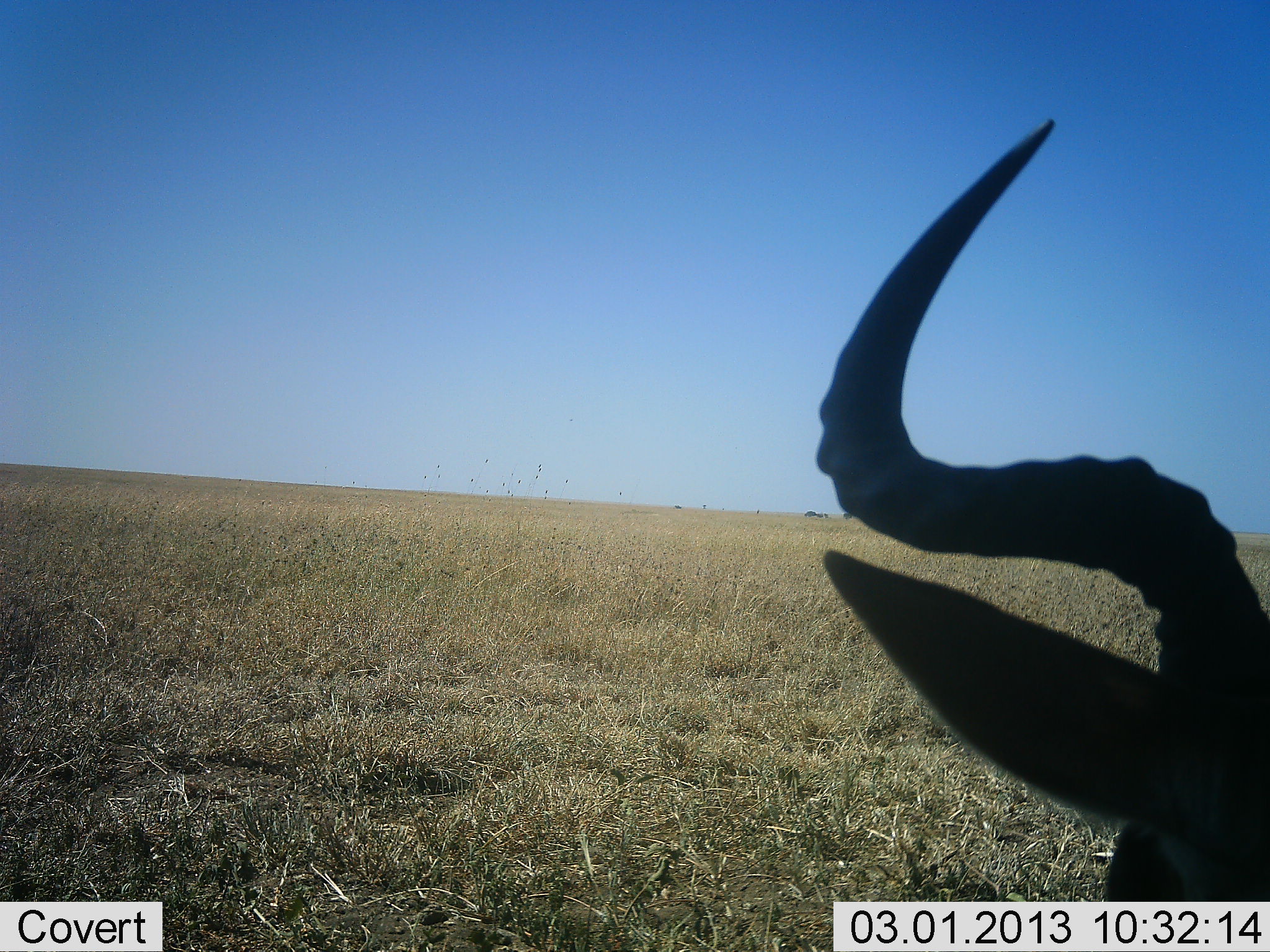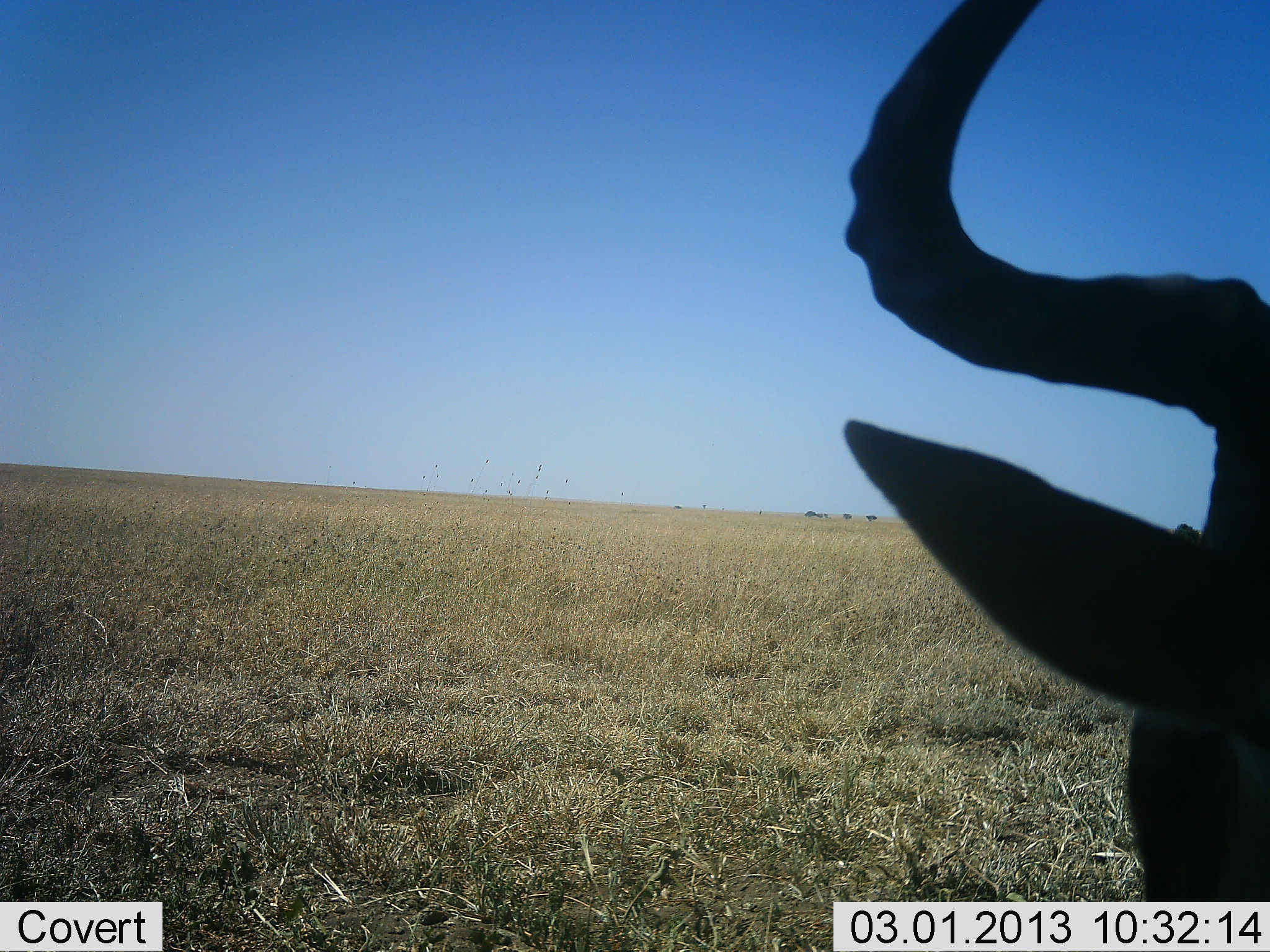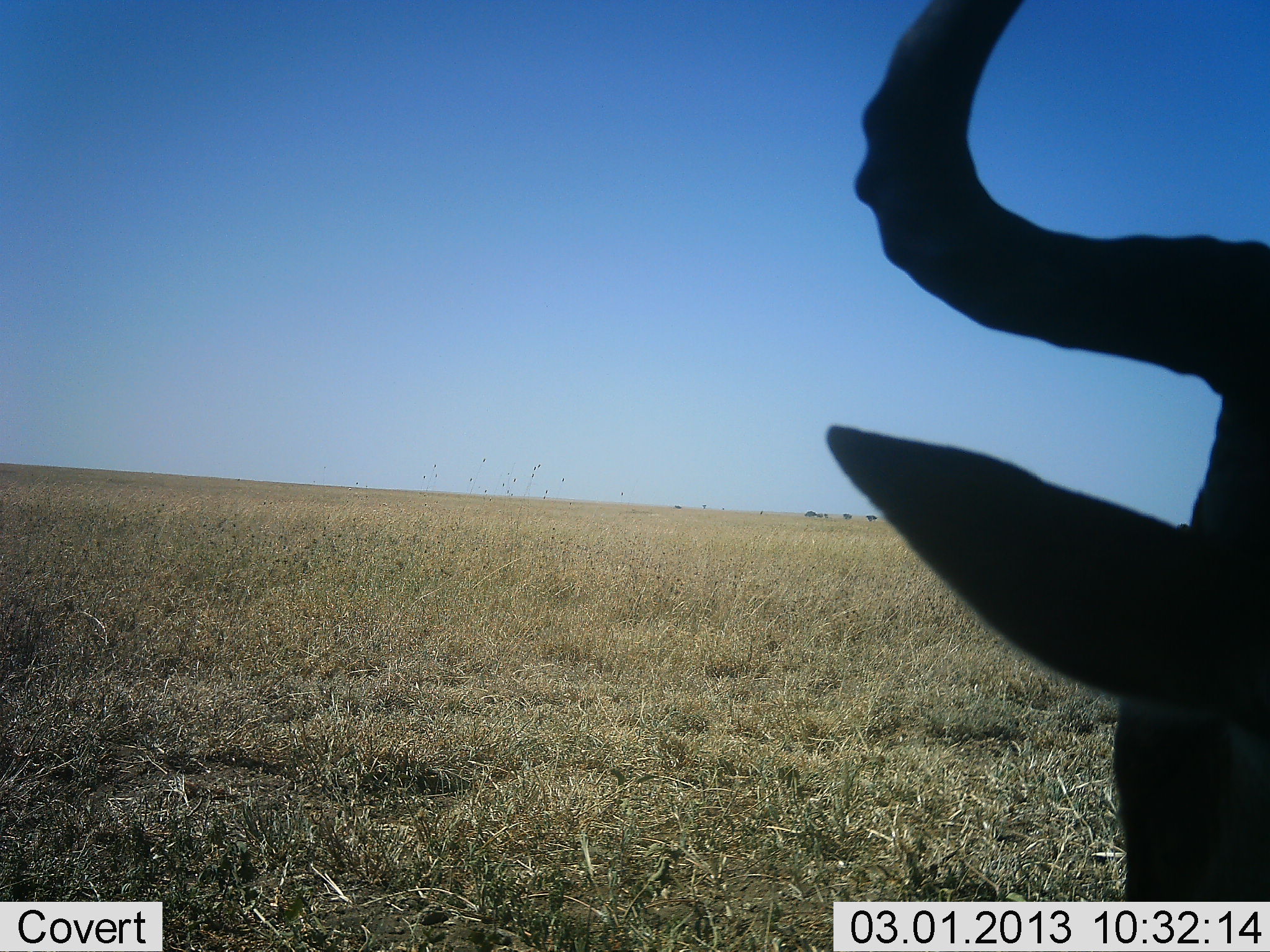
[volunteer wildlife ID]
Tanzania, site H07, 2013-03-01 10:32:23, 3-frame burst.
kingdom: Animalia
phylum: Chordata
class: Mammalia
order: Artiodactyla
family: Bovidae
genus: Alcelaphus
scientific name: Alcelaphus buselaphus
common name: hartebeest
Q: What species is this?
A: Hartebeest (Alcelaphus buselaphus).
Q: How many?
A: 1.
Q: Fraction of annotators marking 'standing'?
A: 62%.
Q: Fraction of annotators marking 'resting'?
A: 31%.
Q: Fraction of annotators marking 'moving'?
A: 8%.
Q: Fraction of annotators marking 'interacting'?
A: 0%.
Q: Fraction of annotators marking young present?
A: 0%.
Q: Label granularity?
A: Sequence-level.